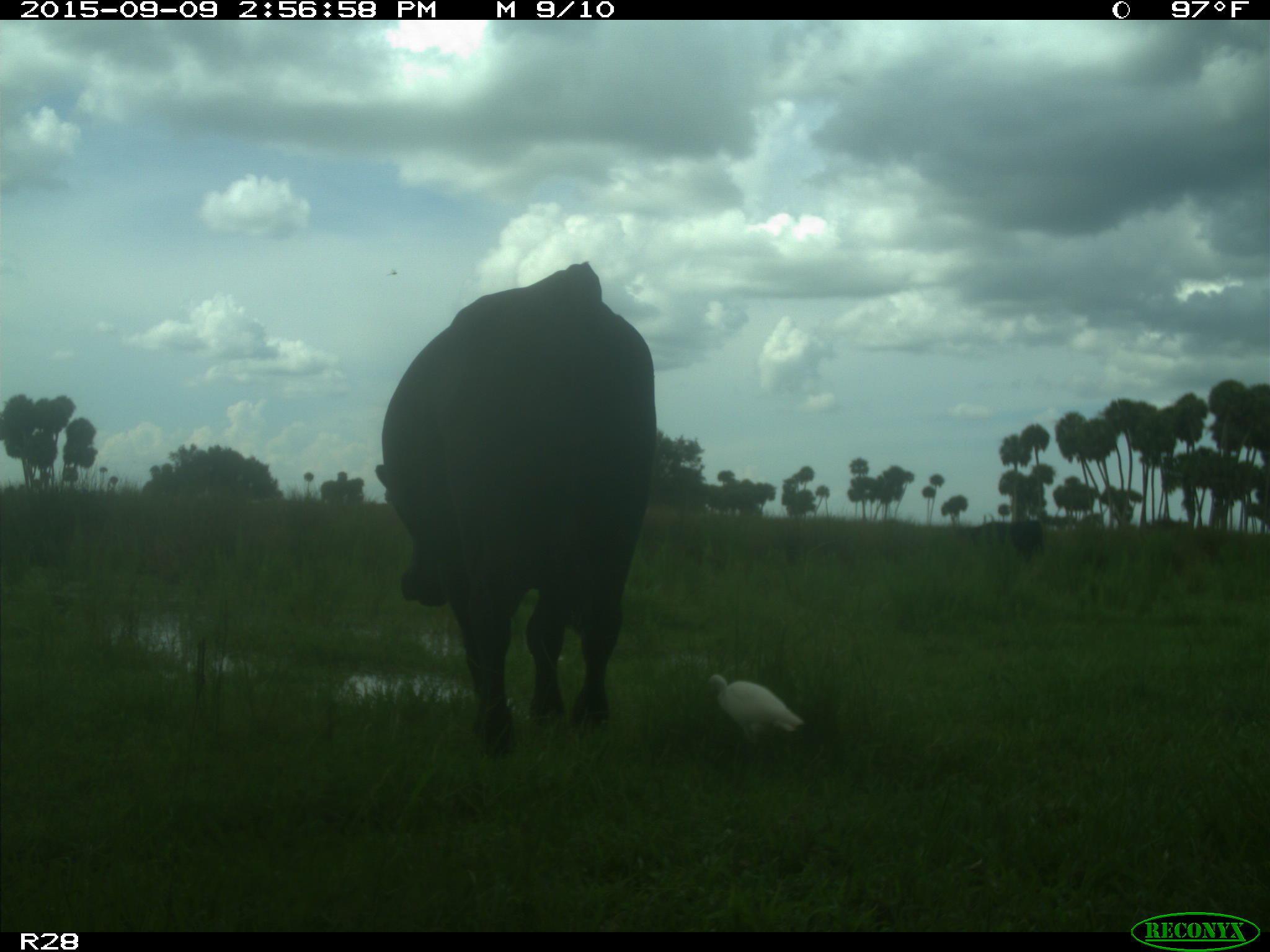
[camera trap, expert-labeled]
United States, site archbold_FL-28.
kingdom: Animalia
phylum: Chordata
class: Mammalia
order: Artiodactyla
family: Bovidae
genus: Bos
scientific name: Bos taurus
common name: domestic cow